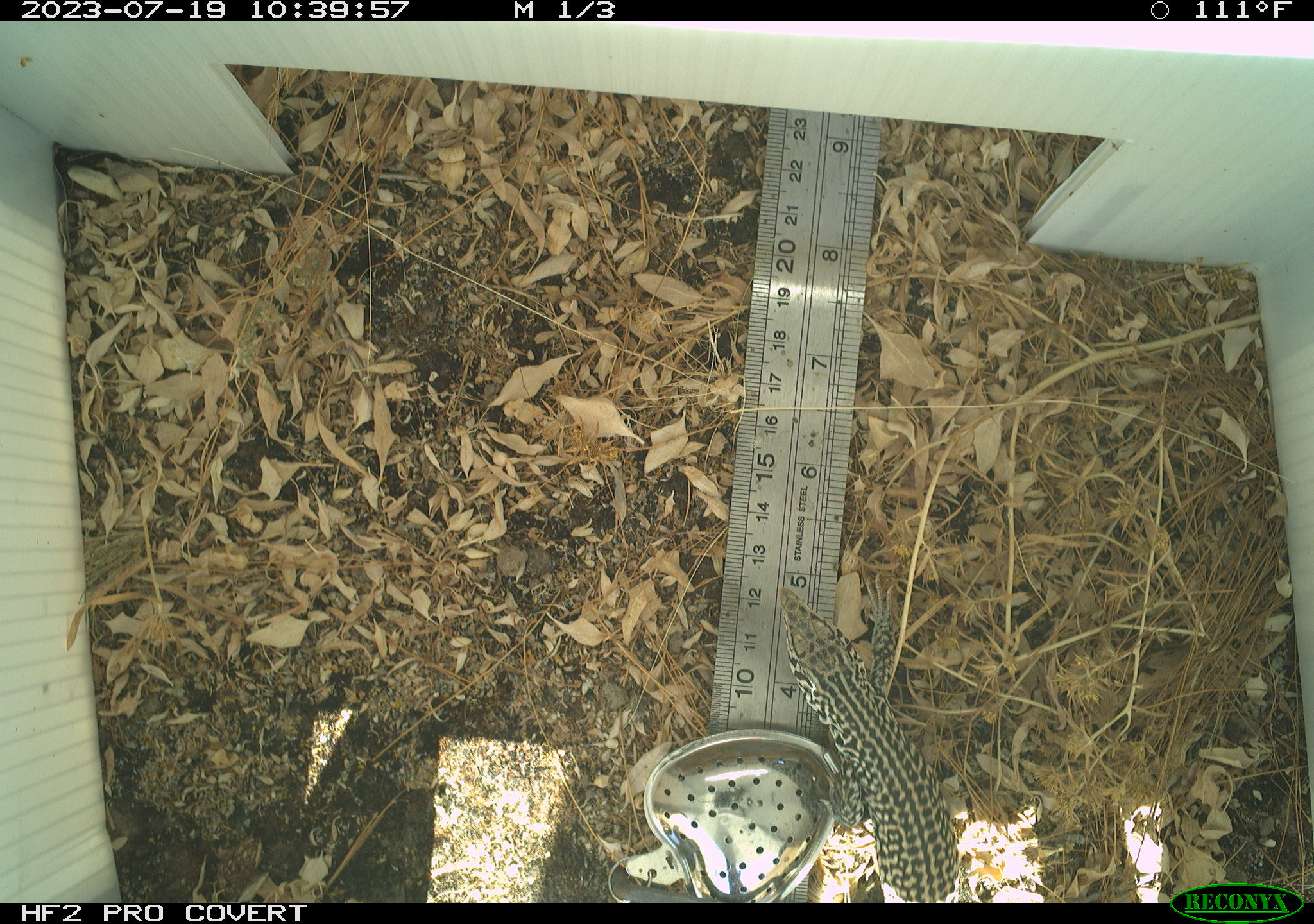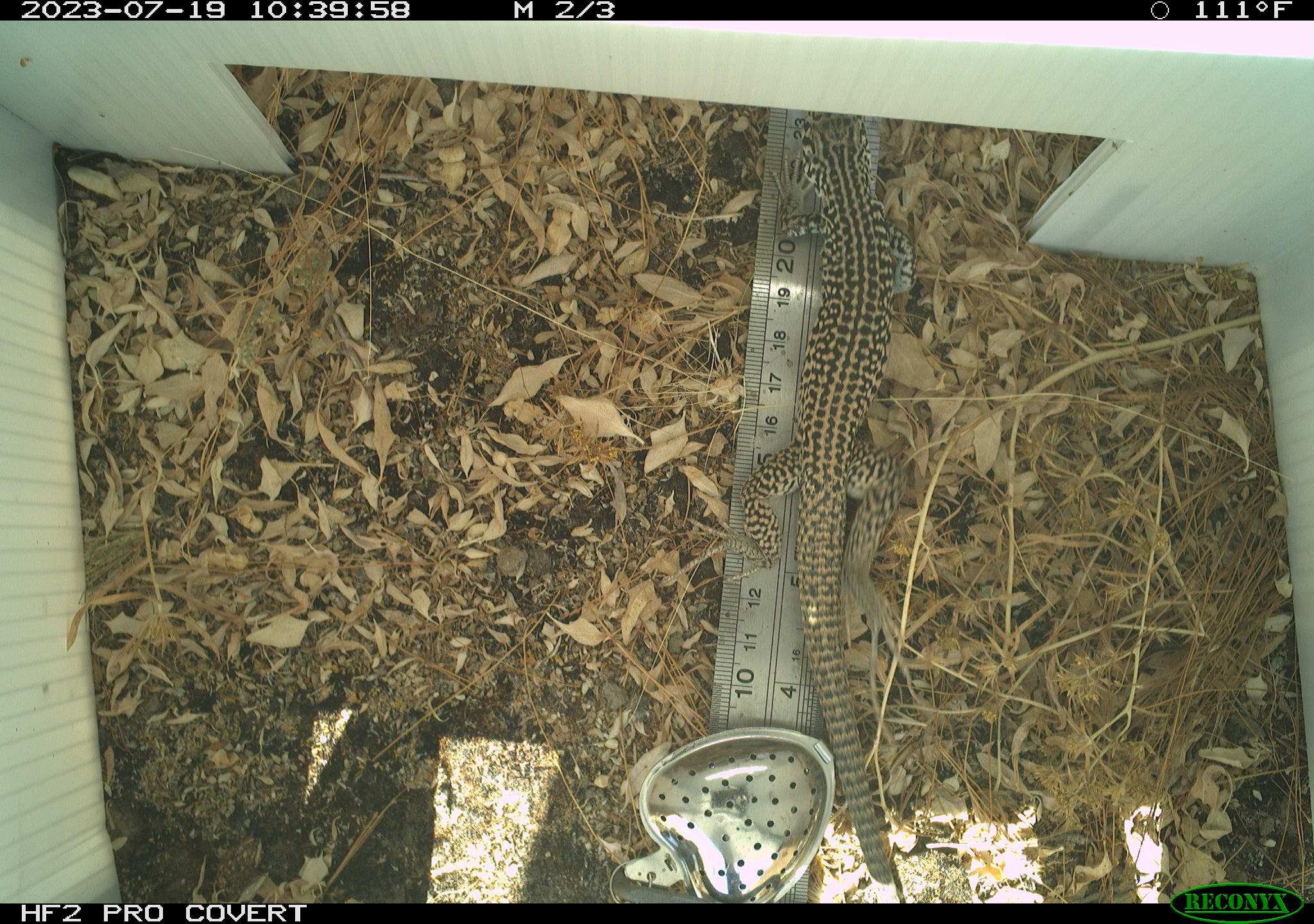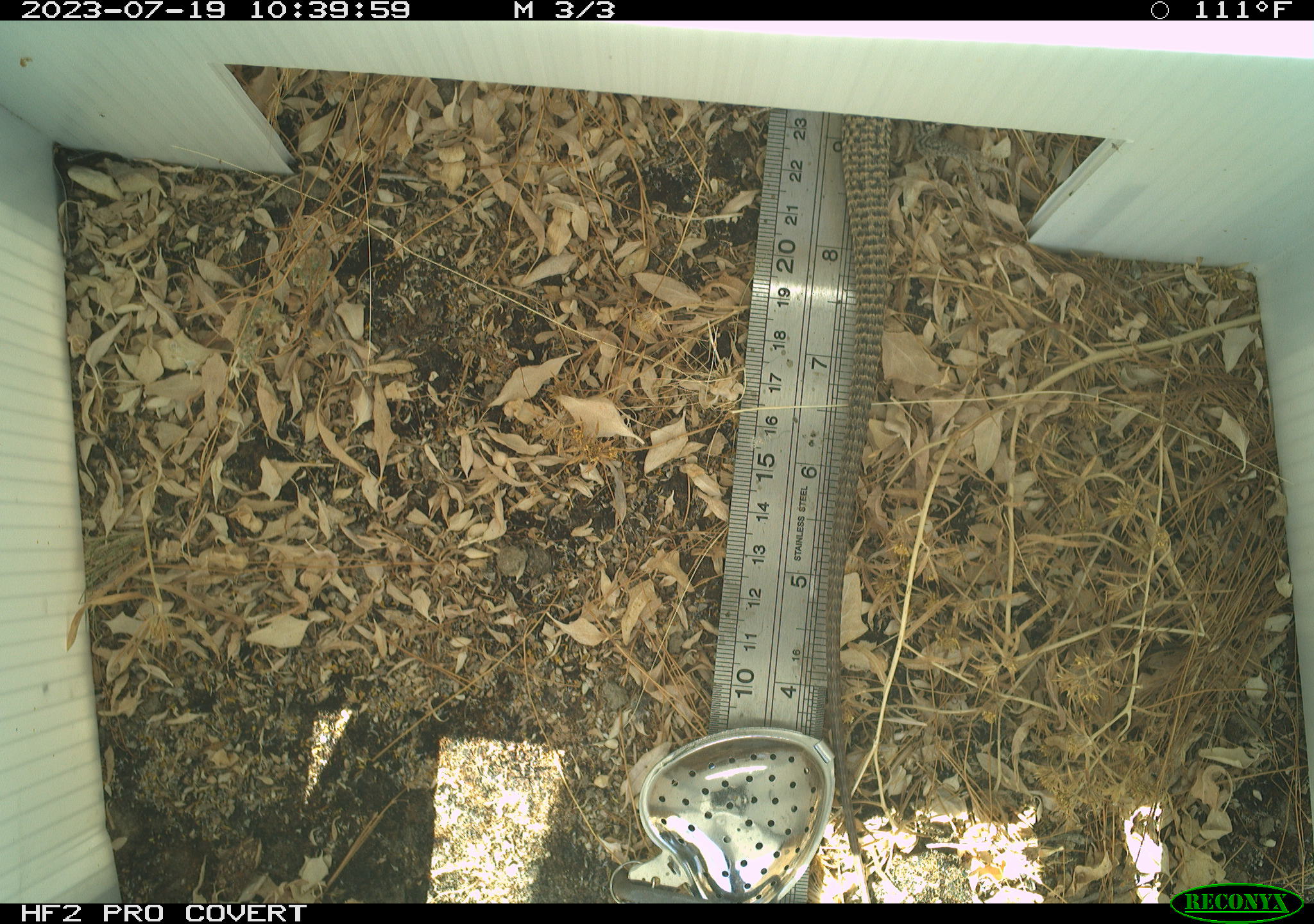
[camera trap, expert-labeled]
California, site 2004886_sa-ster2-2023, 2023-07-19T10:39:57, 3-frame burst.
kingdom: Animalia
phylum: Chordata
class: Reptilia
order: Squamata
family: Teiidae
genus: Aspidoscelis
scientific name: Aspidoscelis tigris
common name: western whiptail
Western whiptail (Aspidoscelis tigris).